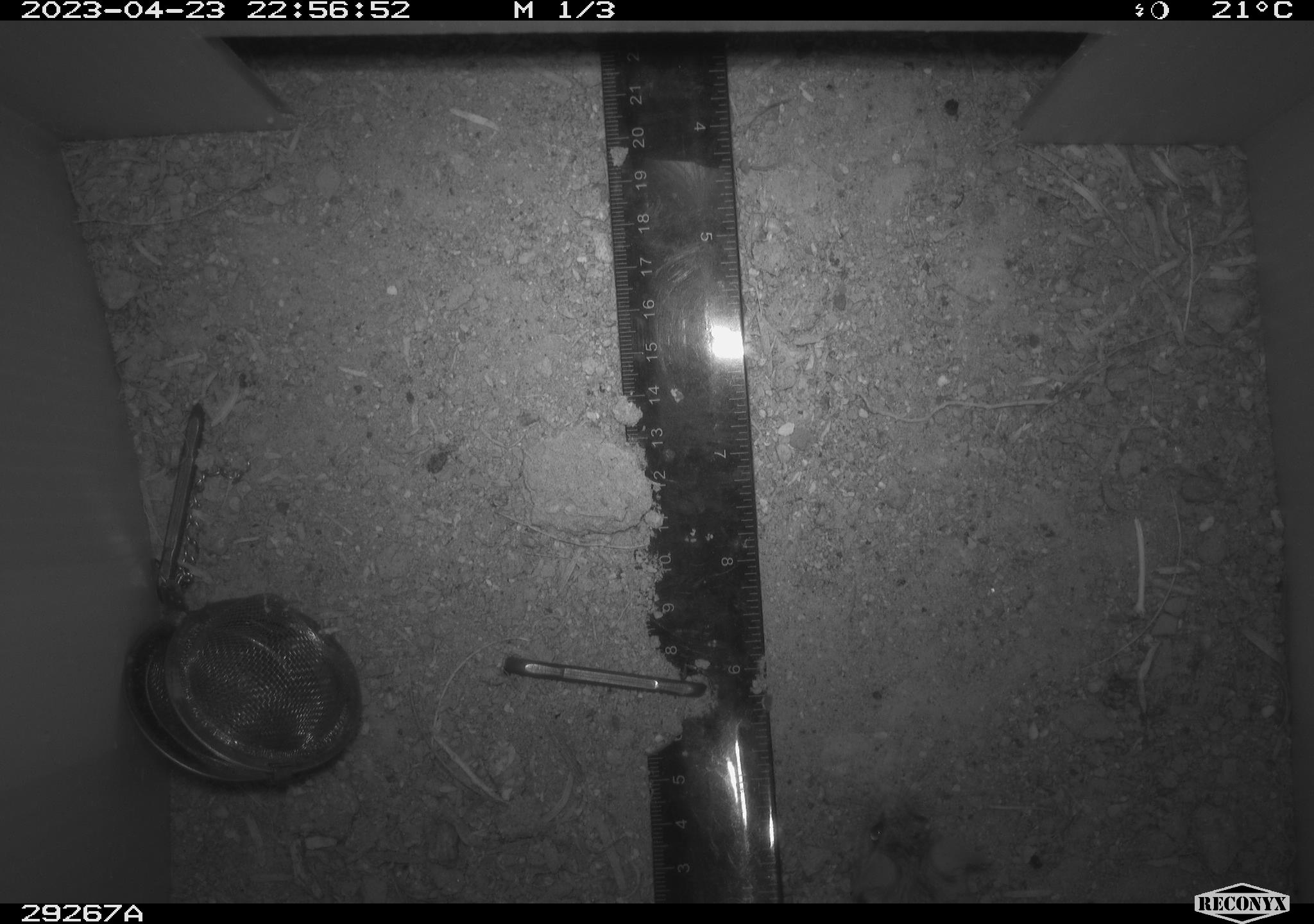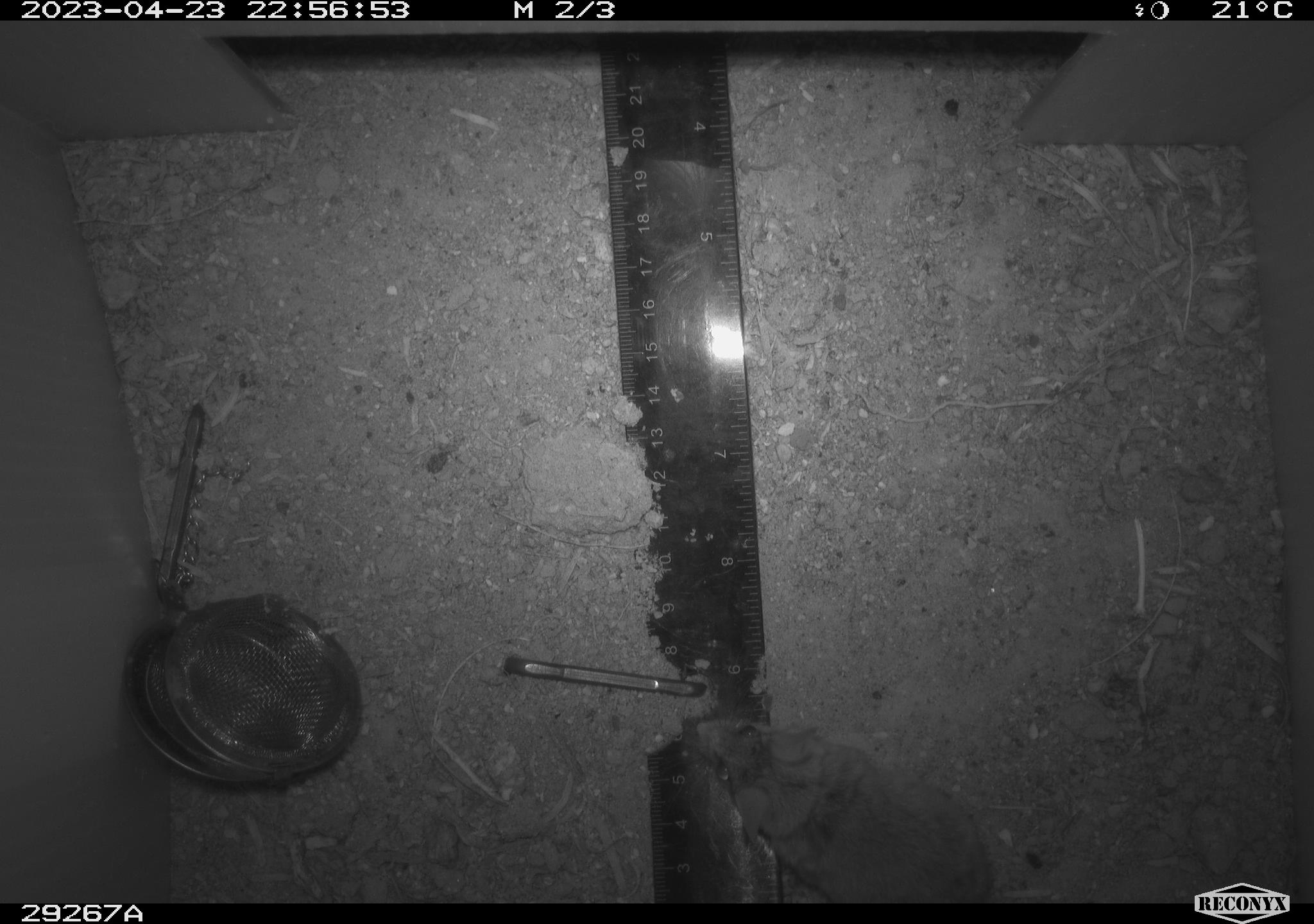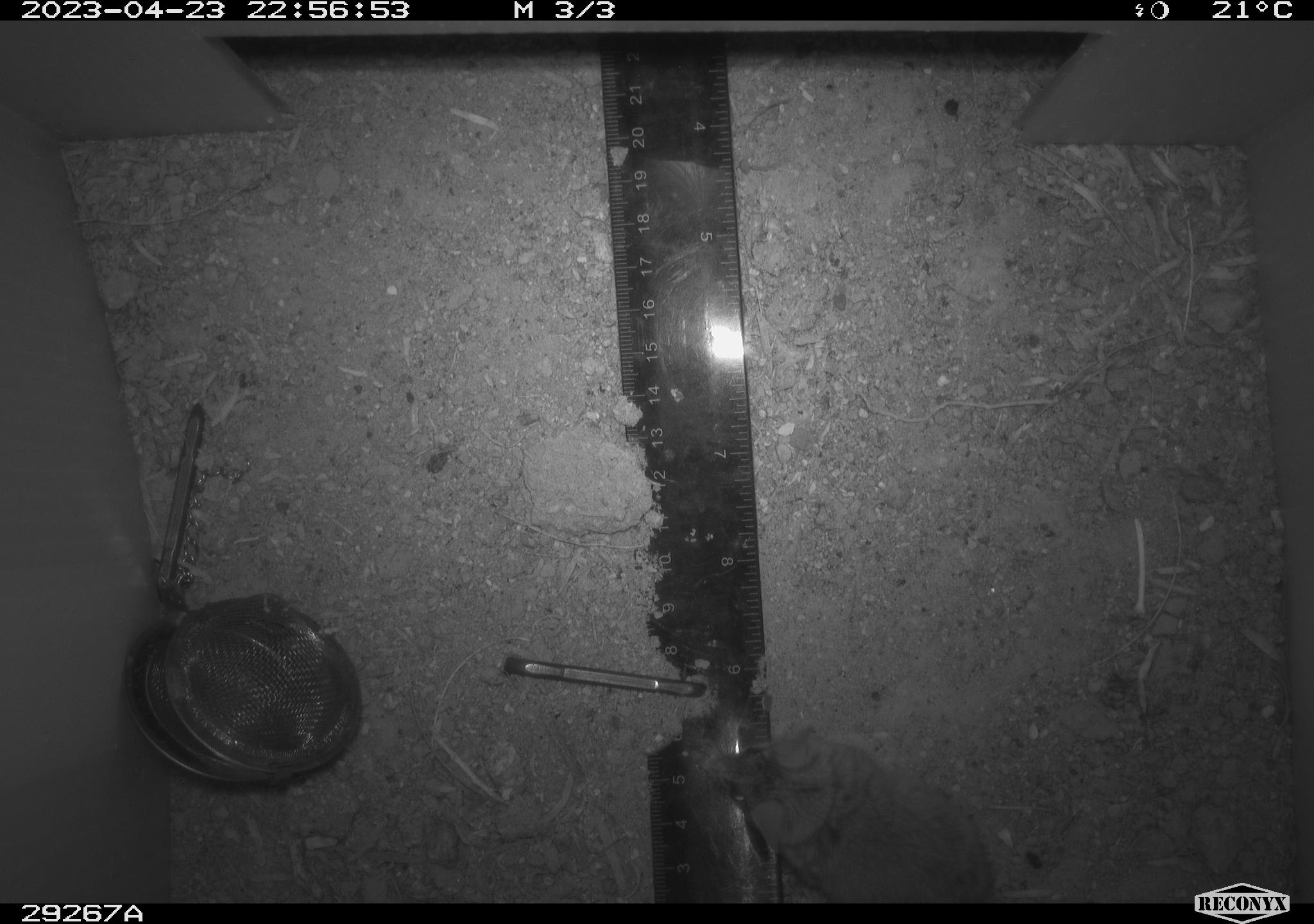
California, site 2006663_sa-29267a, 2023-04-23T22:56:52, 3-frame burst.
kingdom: Animalia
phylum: Chordata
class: Mammalia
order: Rodentia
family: Cricetidae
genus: Peromyscus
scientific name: Peromyscus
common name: deer mice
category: peromyscus species